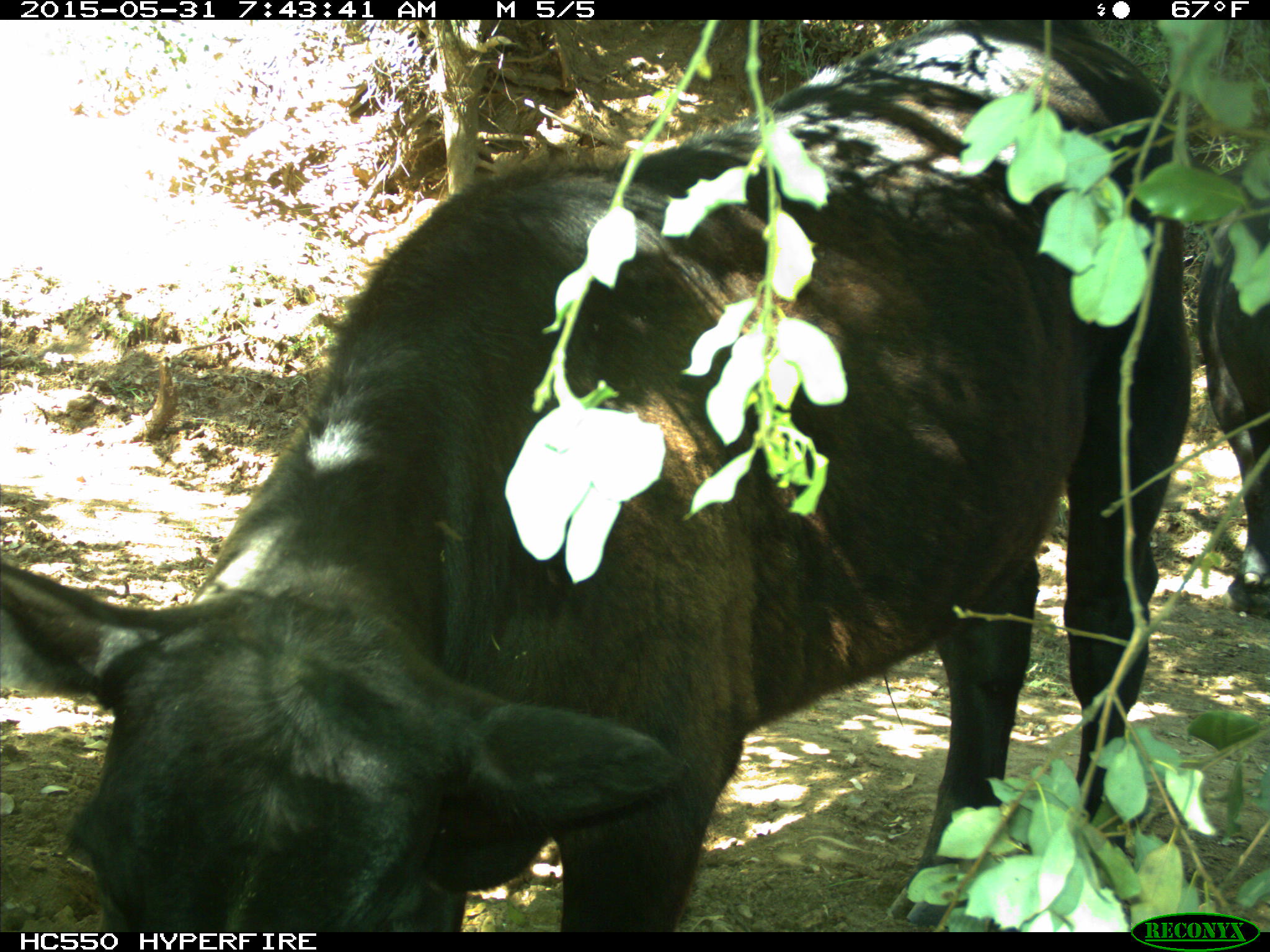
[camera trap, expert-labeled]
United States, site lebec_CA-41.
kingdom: Animalia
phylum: Chordata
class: Mammalia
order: Artiodactyla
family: Bovidae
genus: Bos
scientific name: Bos taurus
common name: domestic cow